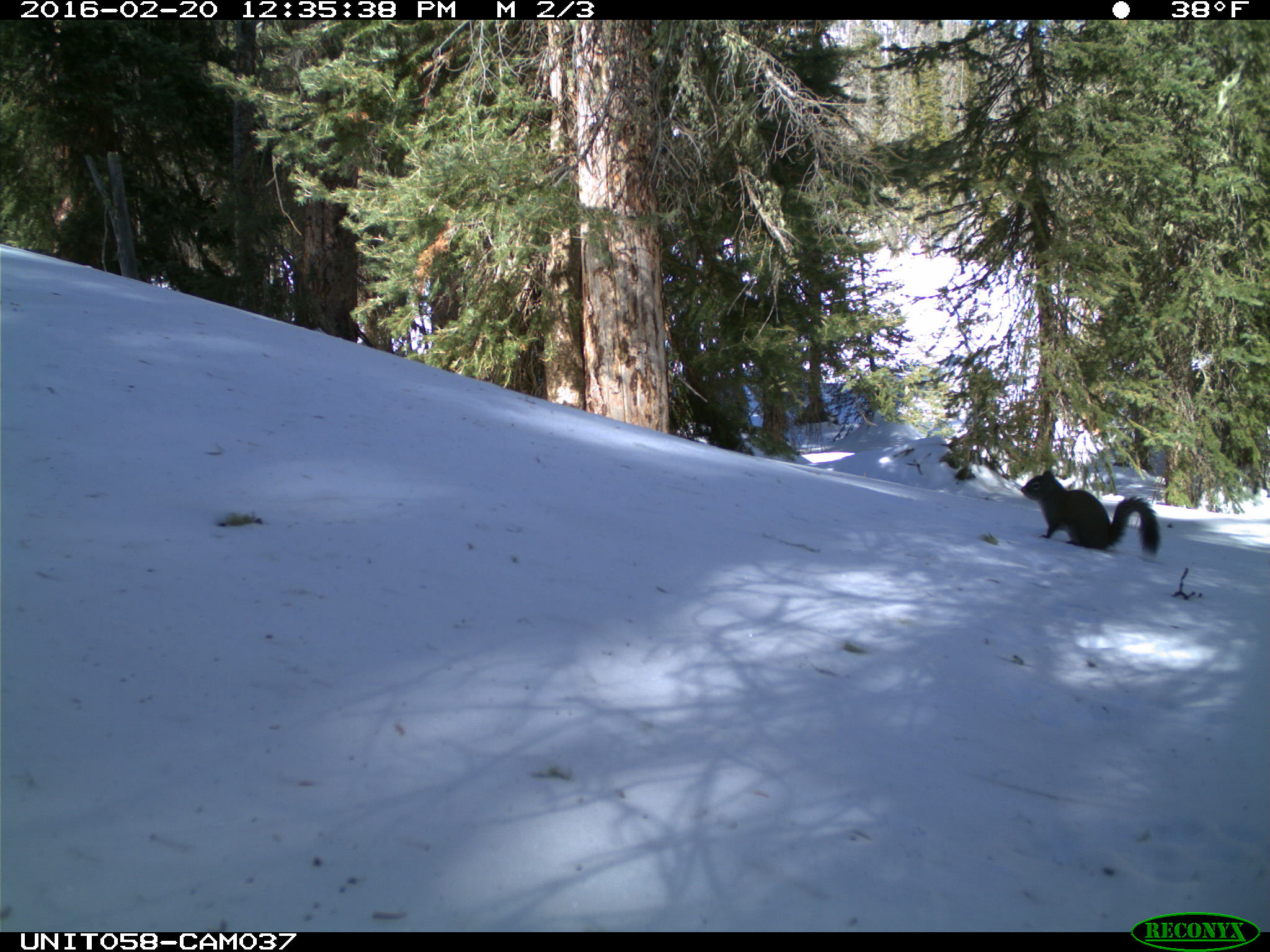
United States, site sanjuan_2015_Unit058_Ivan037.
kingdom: Animalia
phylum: Chordata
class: Mammalia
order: Rodentia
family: Sciuridae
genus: Tamiasciurus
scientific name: Tamiasciurus hudsonicus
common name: american red squirrel